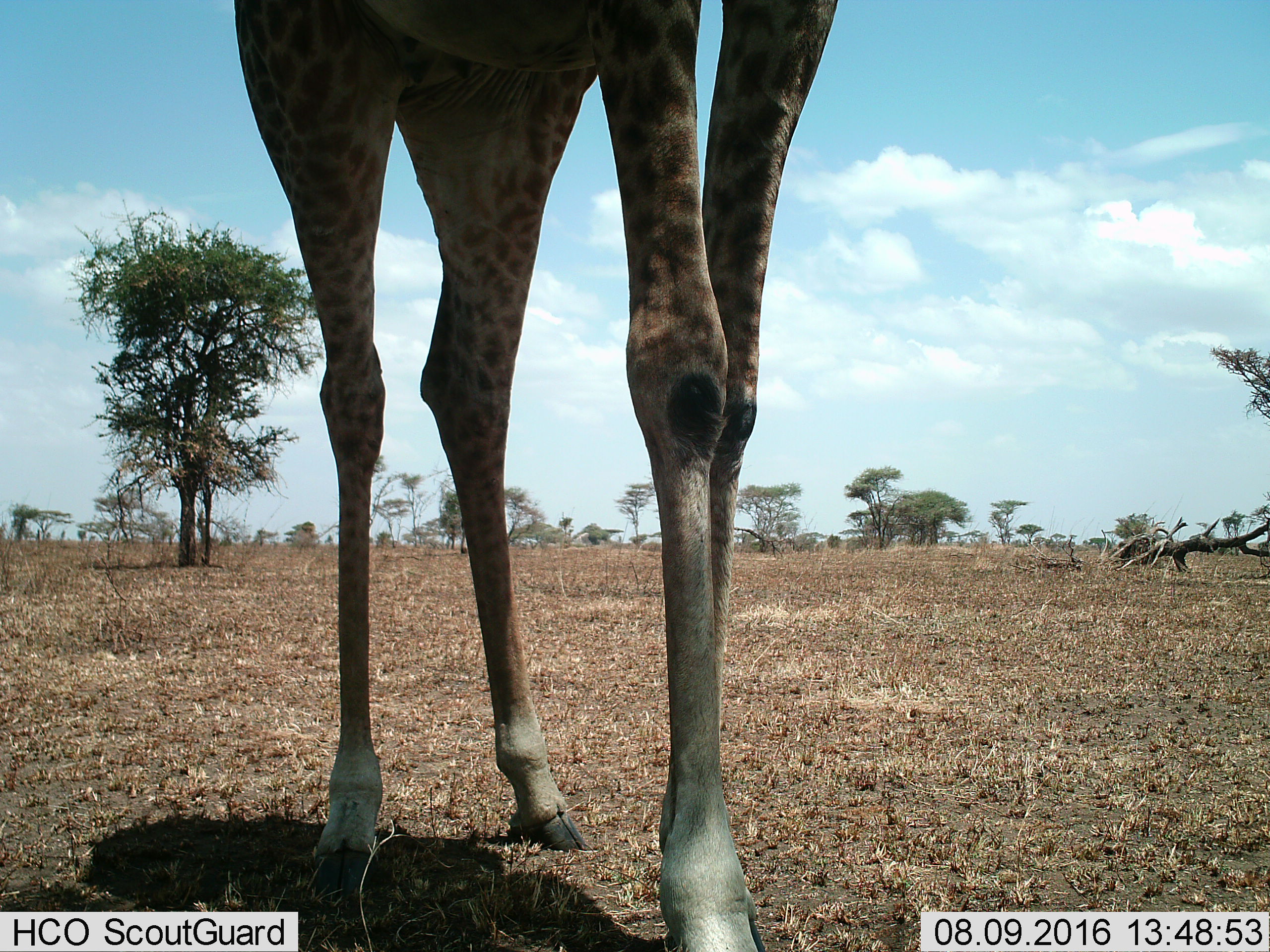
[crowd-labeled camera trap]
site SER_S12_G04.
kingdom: Animalia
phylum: Chordata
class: Mammalia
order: Artiodactyla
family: Giraffidae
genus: Giraffa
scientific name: Giraffa camelopardalis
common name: giraffe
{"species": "giraffe (Giraffa camelopardalis)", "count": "1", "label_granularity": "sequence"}